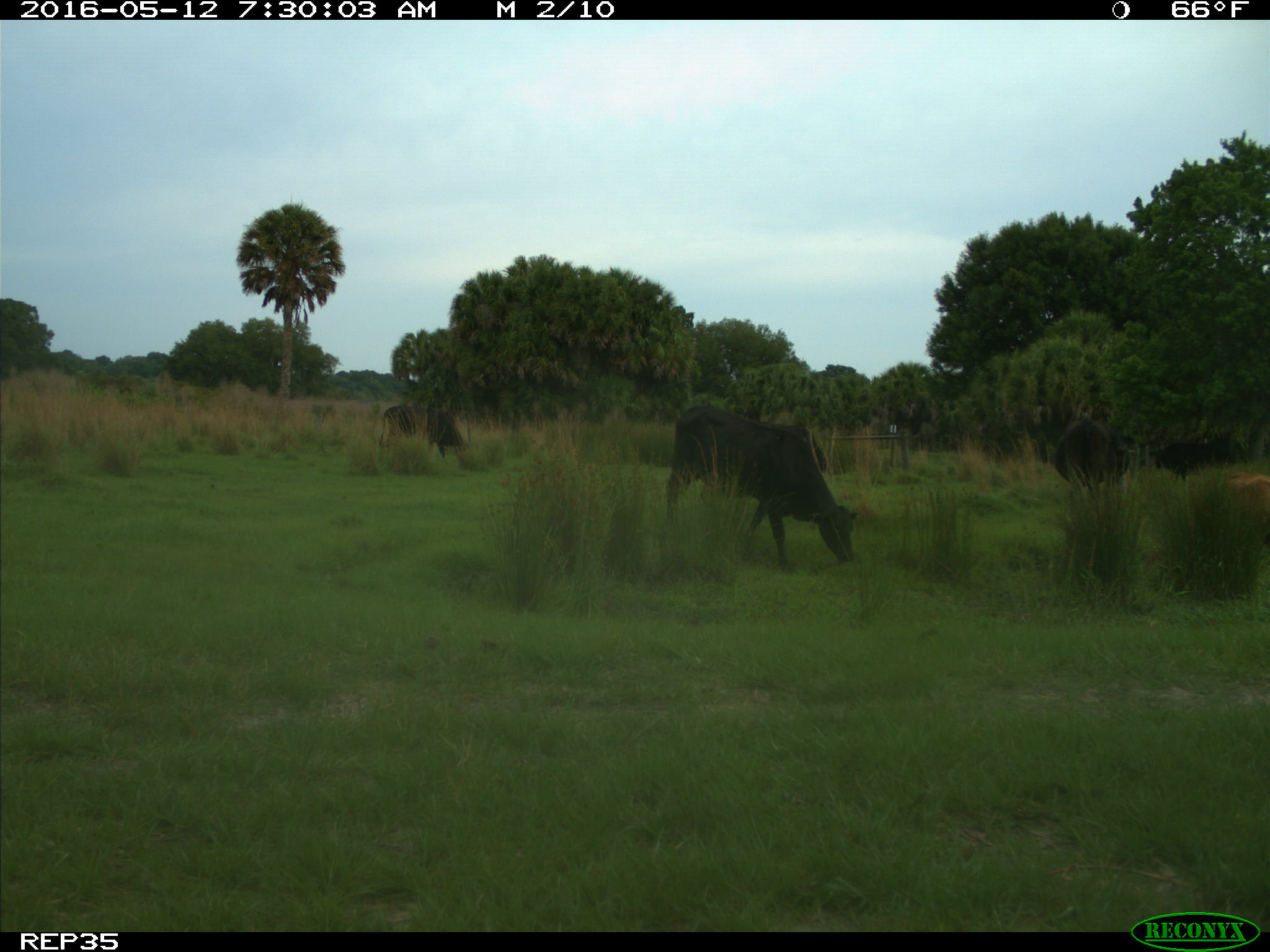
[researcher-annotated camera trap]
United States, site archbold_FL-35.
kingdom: Animalia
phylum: Chordata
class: Mammalia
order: Artiodactyla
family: Bovidae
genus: Bos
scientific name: Bos taurus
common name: domestic cow